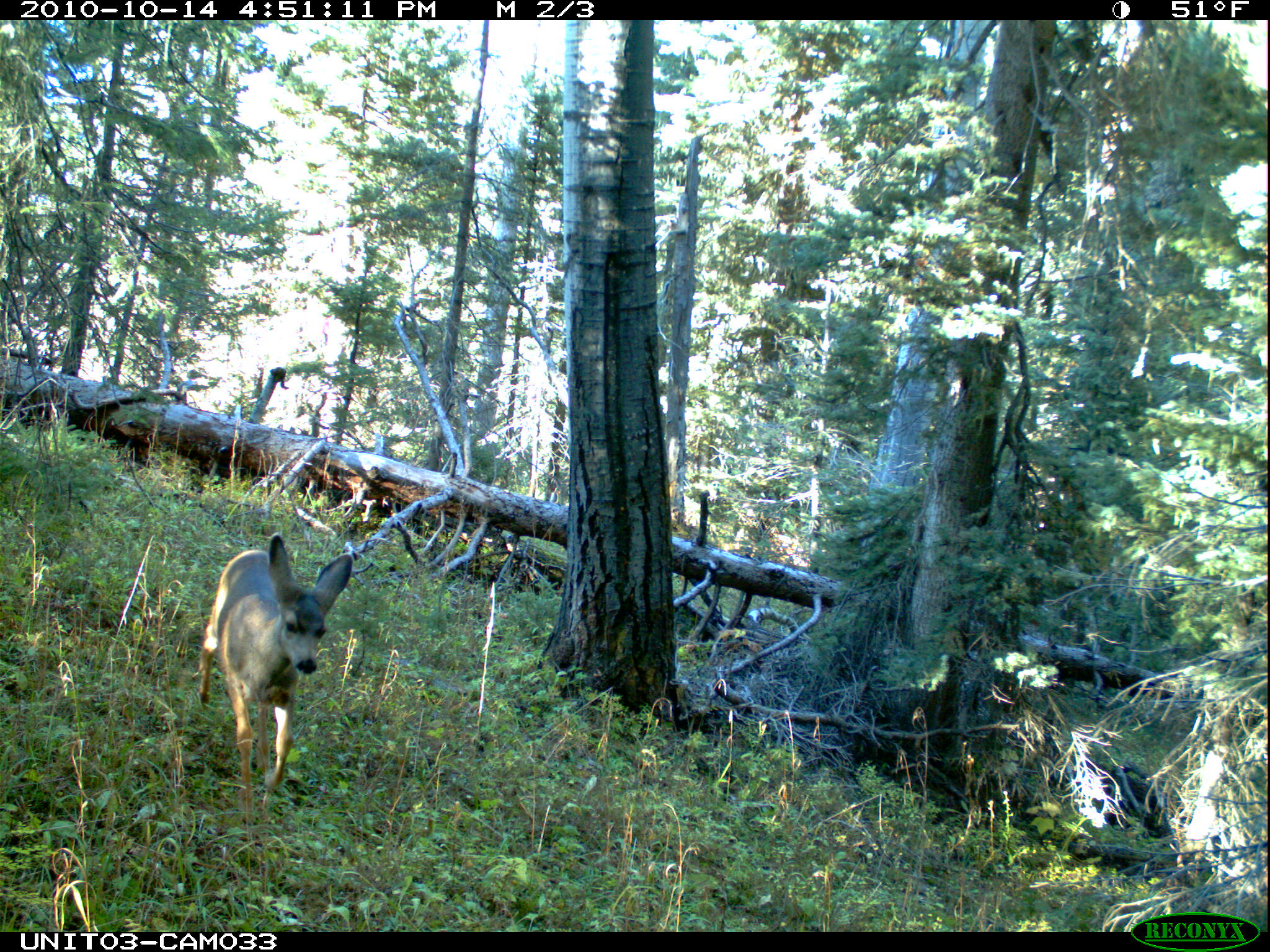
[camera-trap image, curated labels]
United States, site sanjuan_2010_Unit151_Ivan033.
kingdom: Animalia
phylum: Chordata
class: Mammalia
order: Artiodactyla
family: Cervidae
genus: Odocoileus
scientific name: Odocoileus hemionus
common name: mule deer